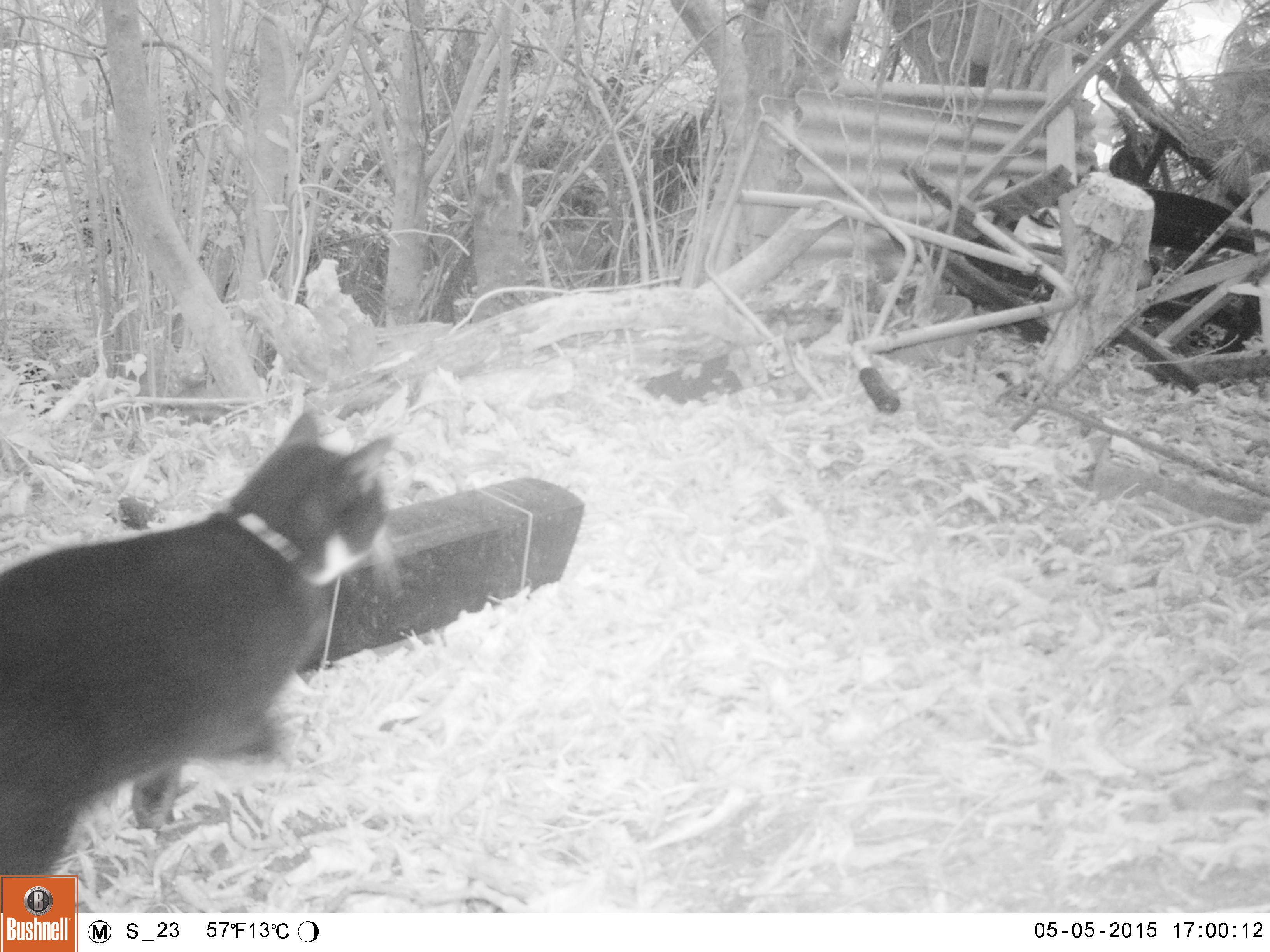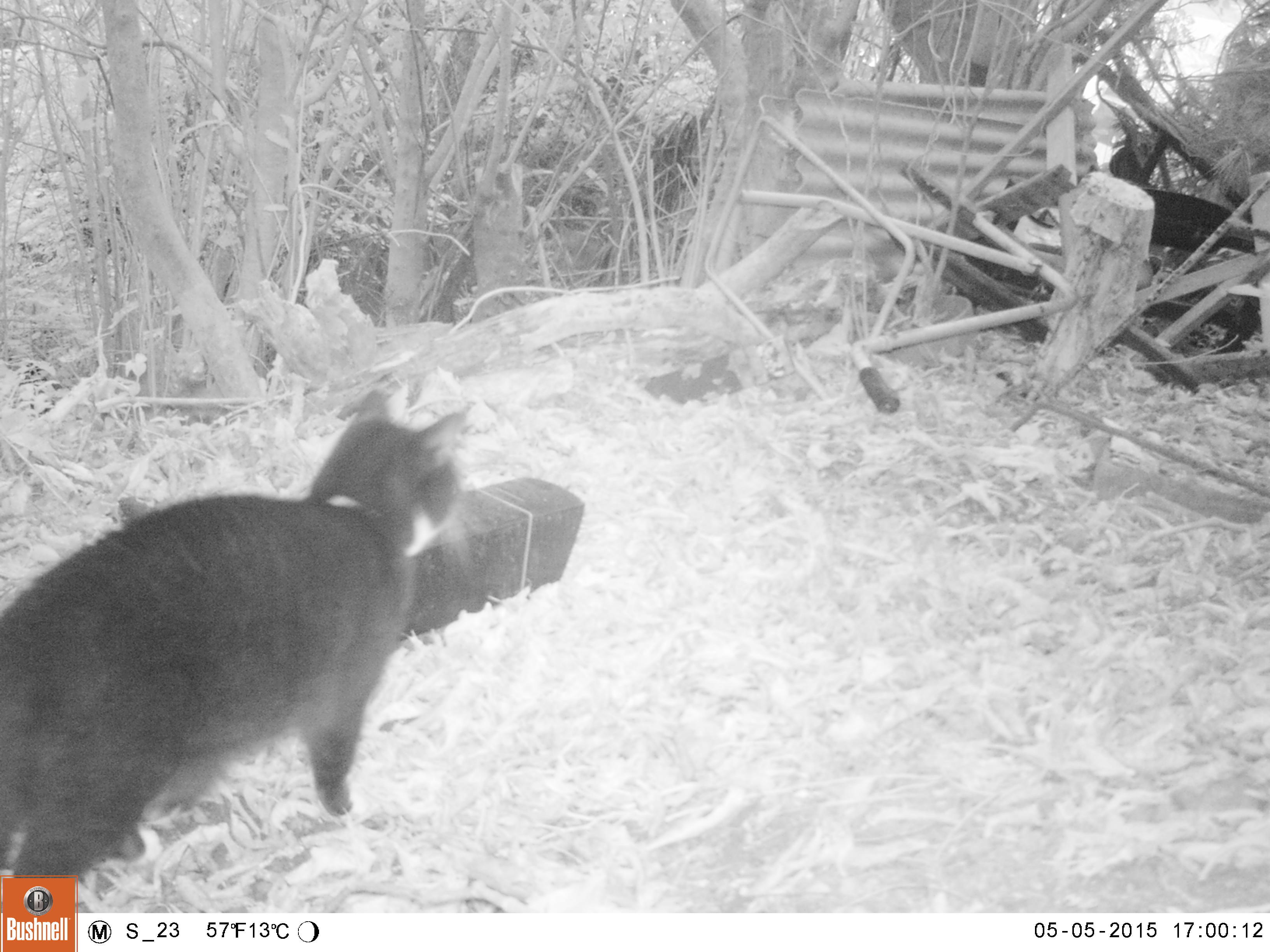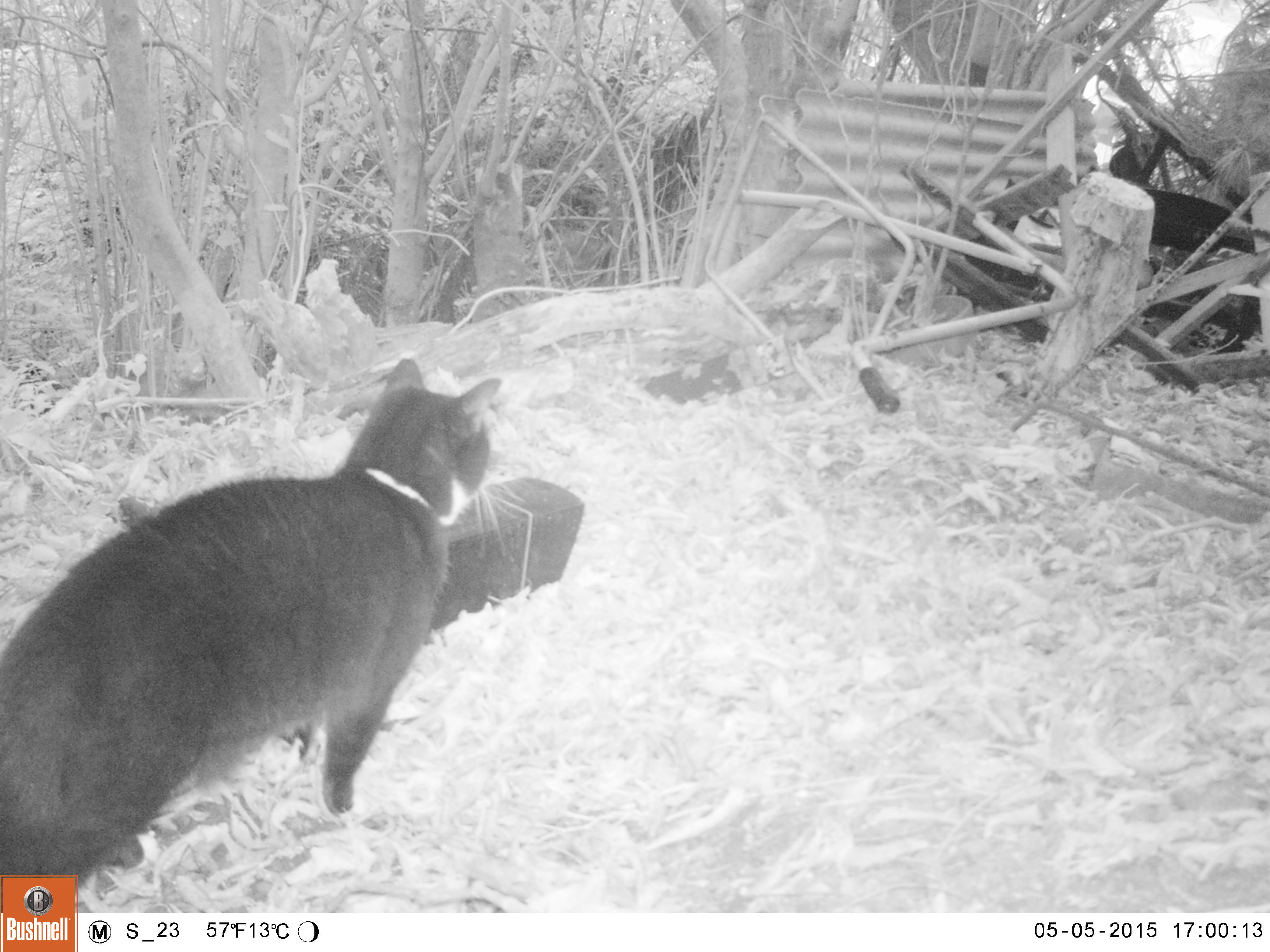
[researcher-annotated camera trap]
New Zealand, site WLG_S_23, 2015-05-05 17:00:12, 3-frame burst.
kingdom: Animalia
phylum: Chordata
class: Mammalia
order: Carnivora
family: Felidae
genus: Felis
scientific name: Felis catus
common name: domestic cat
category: cat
Cat (domestic cat) (Felis catus).